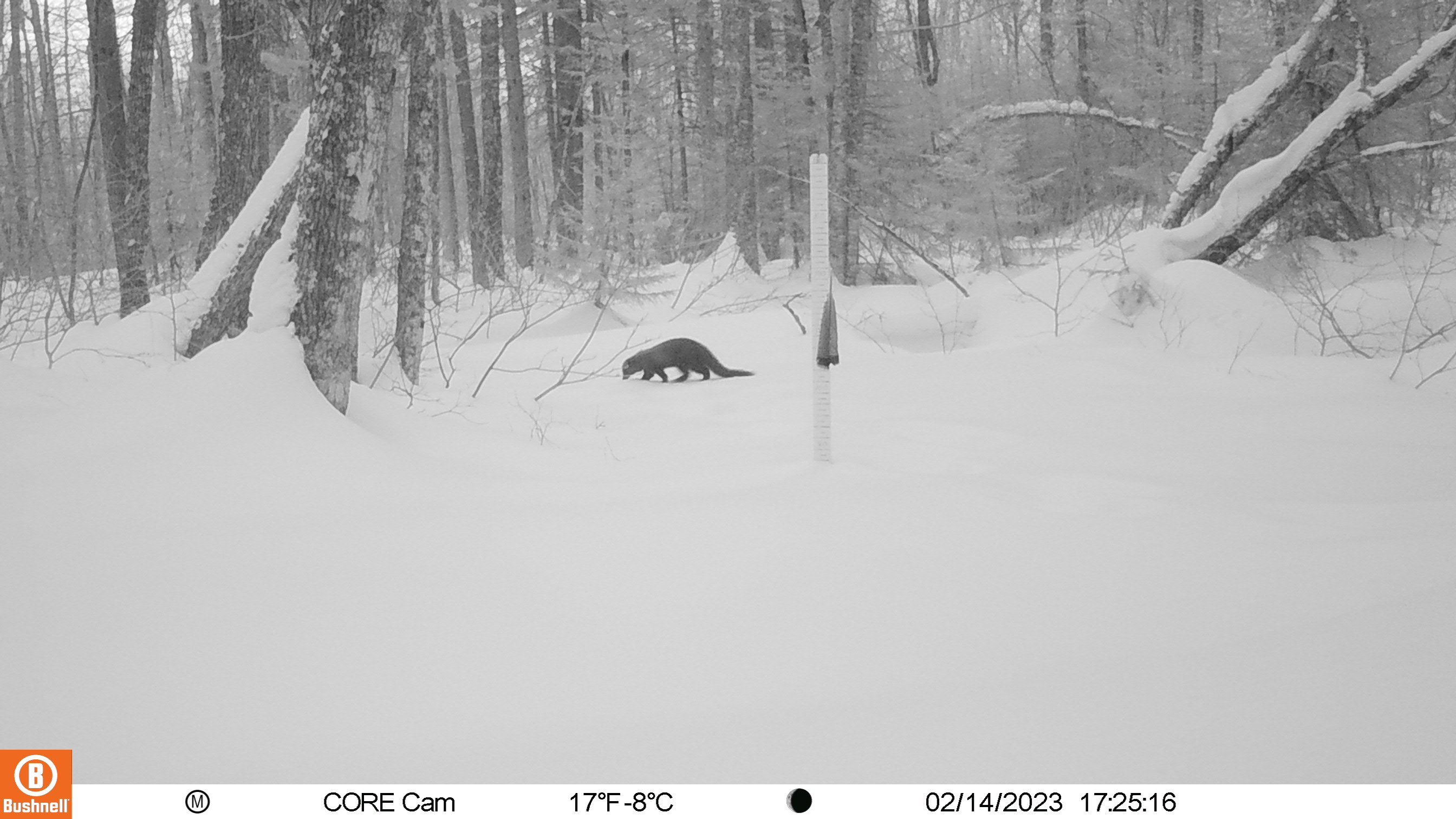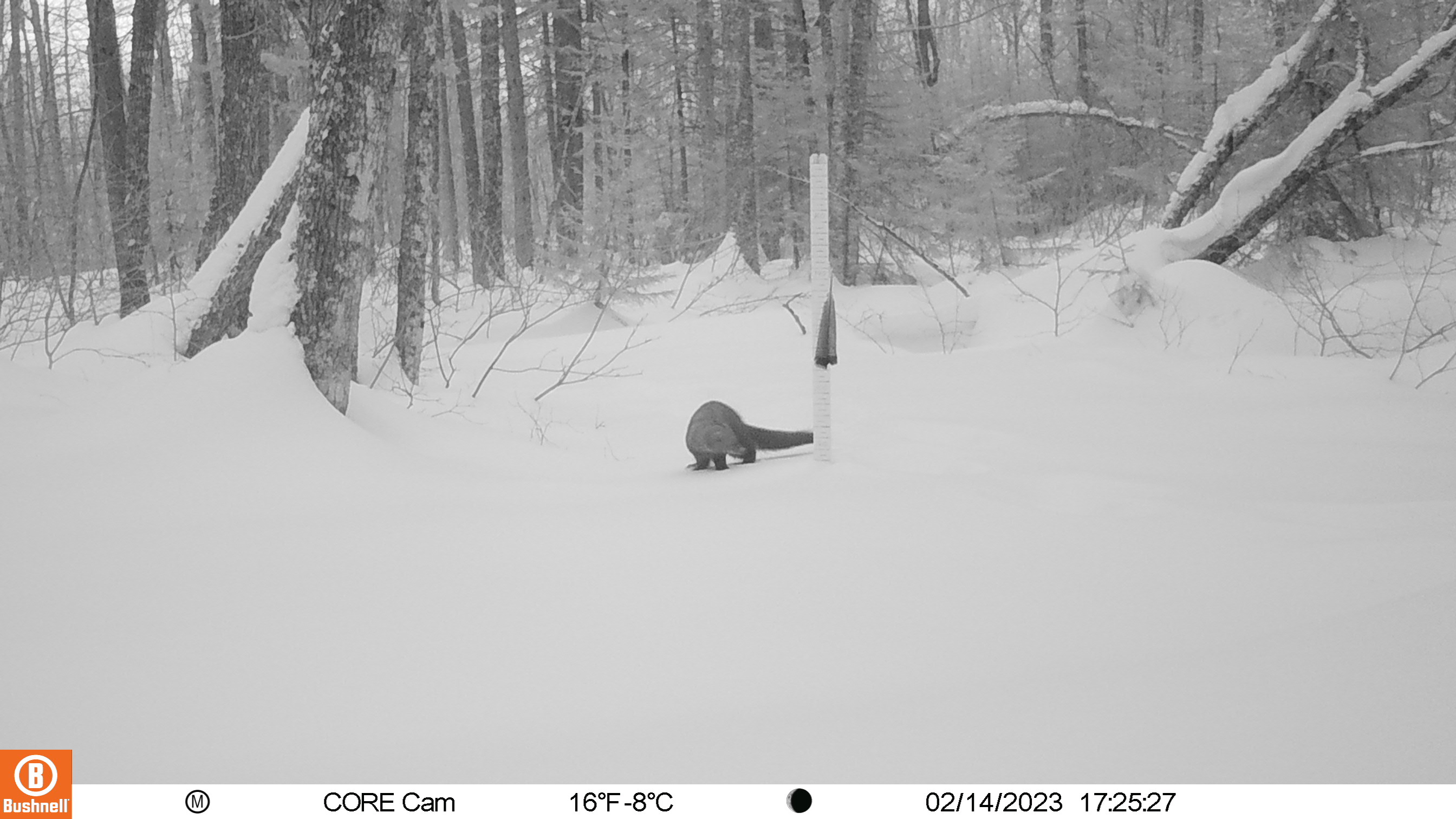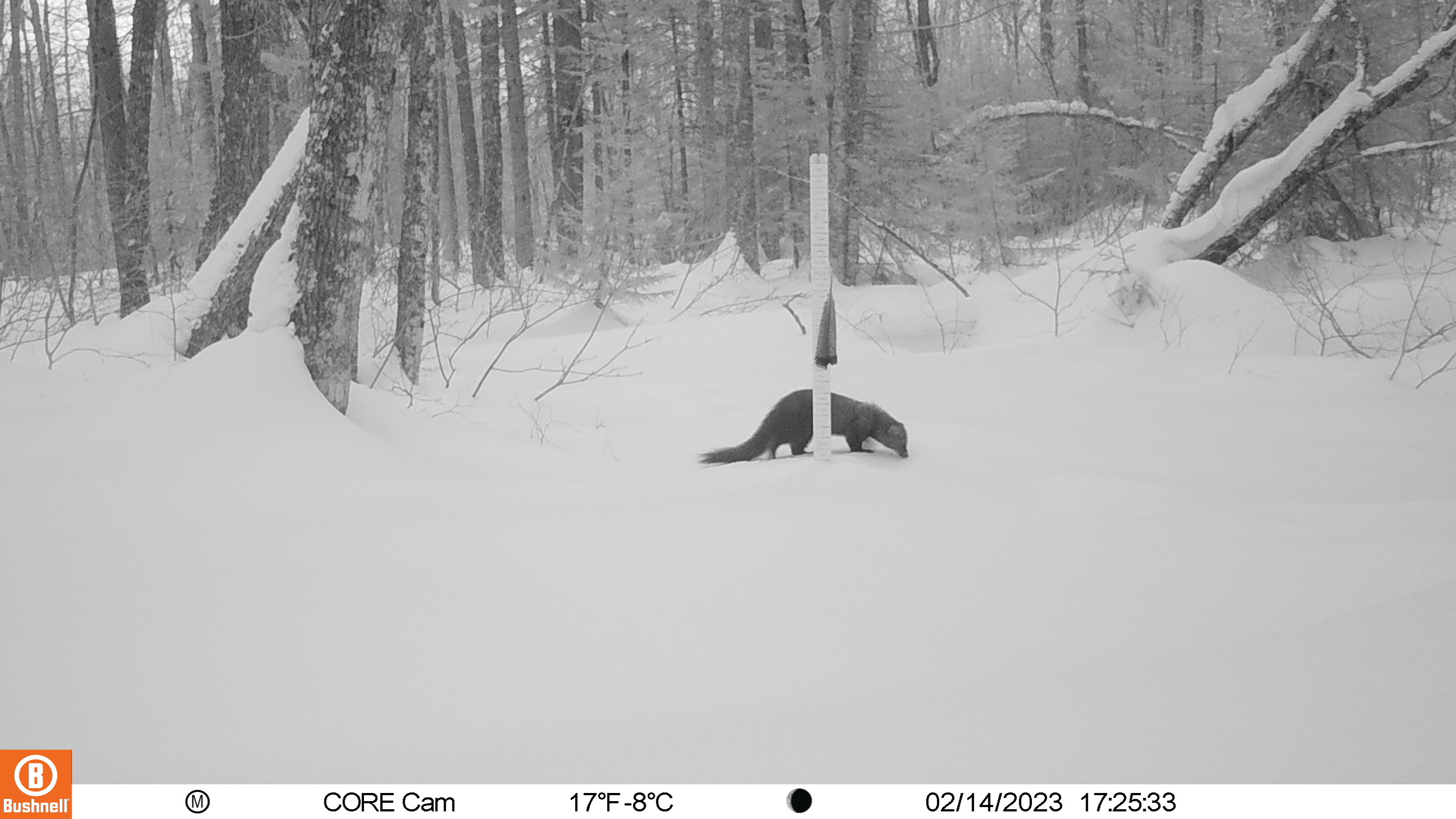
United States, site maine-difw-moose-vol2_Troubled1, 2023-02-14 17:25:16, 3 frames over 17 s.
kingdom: Animalia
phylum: Chordata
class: Mammalia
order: Carnivora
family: Mustelidae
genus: Pekania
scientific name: Pekania pennanti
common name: fisher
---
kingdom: Animalia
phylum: Chordata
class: Mammalia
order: Carnivora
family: Procyonidae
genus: Procyon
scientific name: Procyon lotor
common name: raccoon